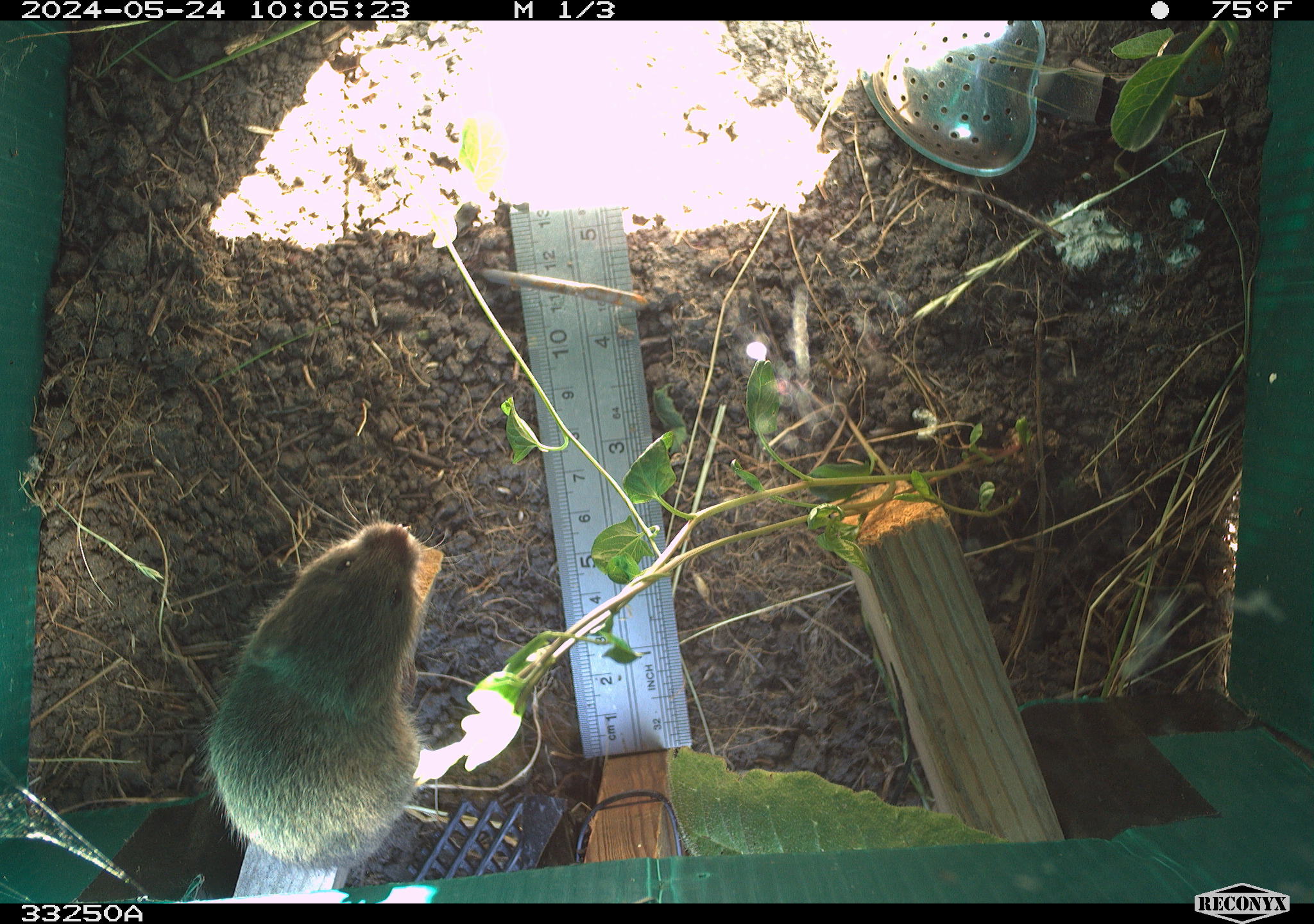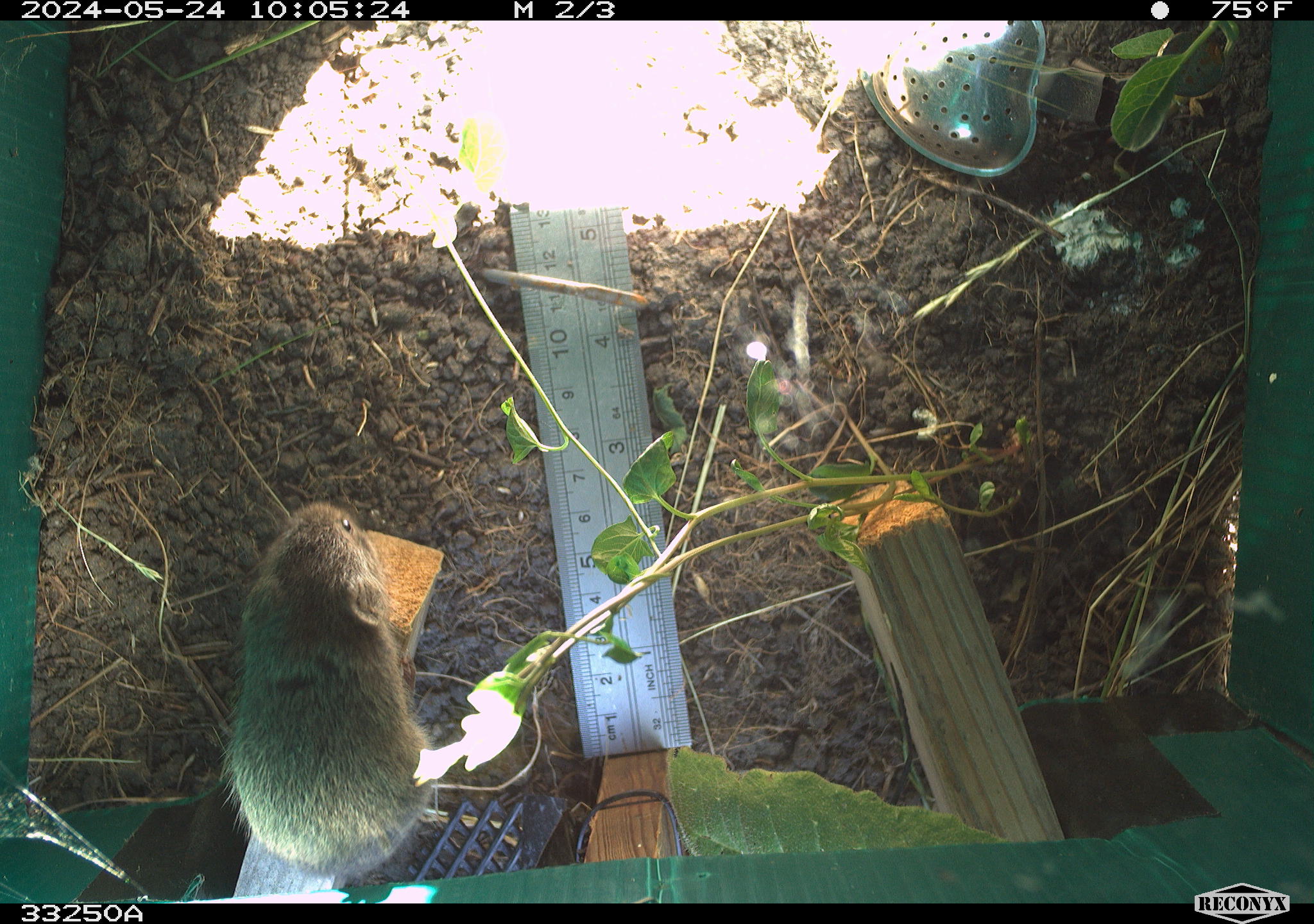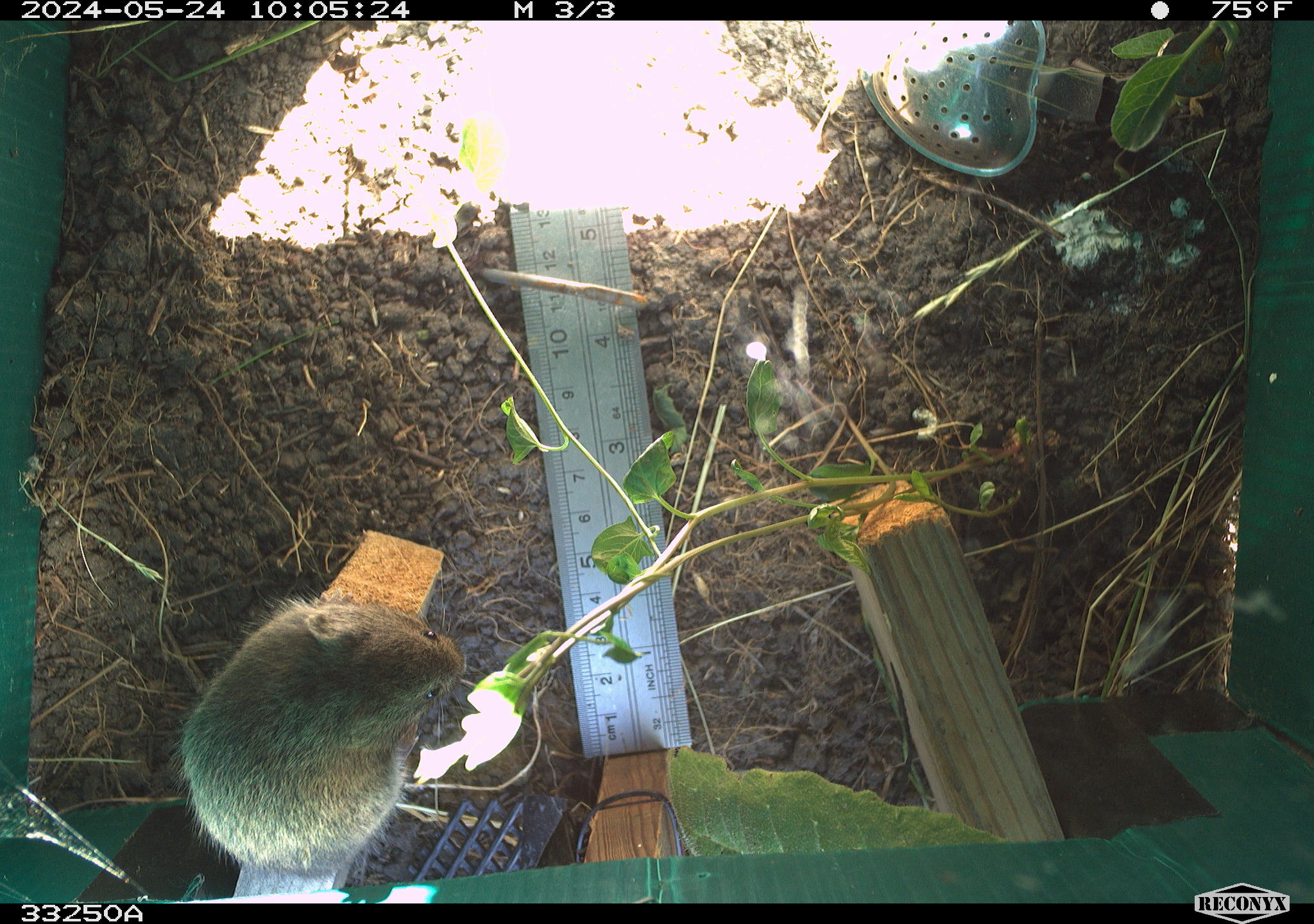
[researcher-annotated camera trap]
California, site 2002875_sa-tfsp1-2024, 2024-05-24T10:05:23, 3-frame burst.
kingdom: Animalia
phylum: Chordata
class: Mammalia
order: Rodentia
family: Cricetidae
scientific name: Arvicolinae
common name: voles, lemmings, and muskrats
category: arvicolinae subfamily